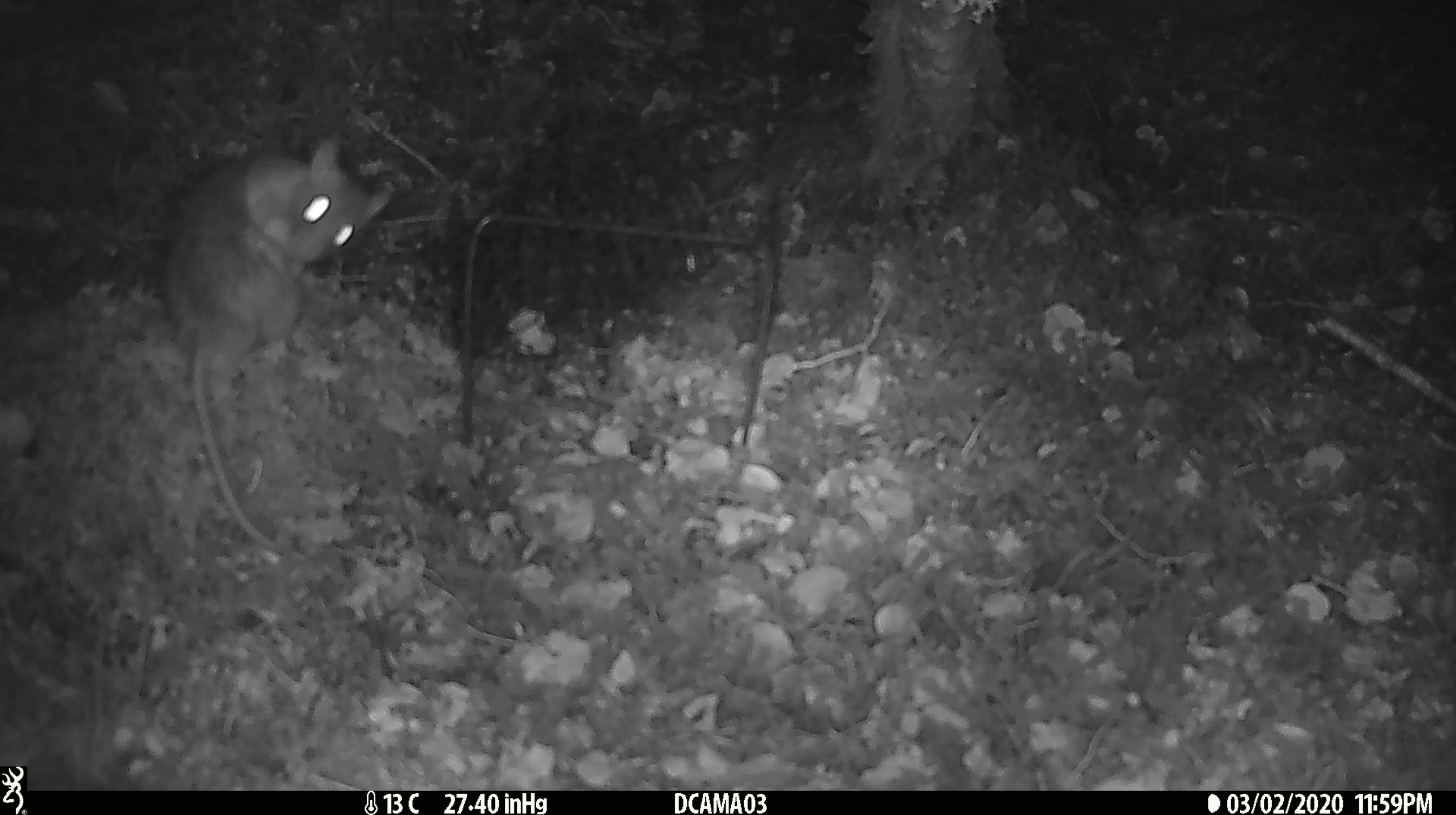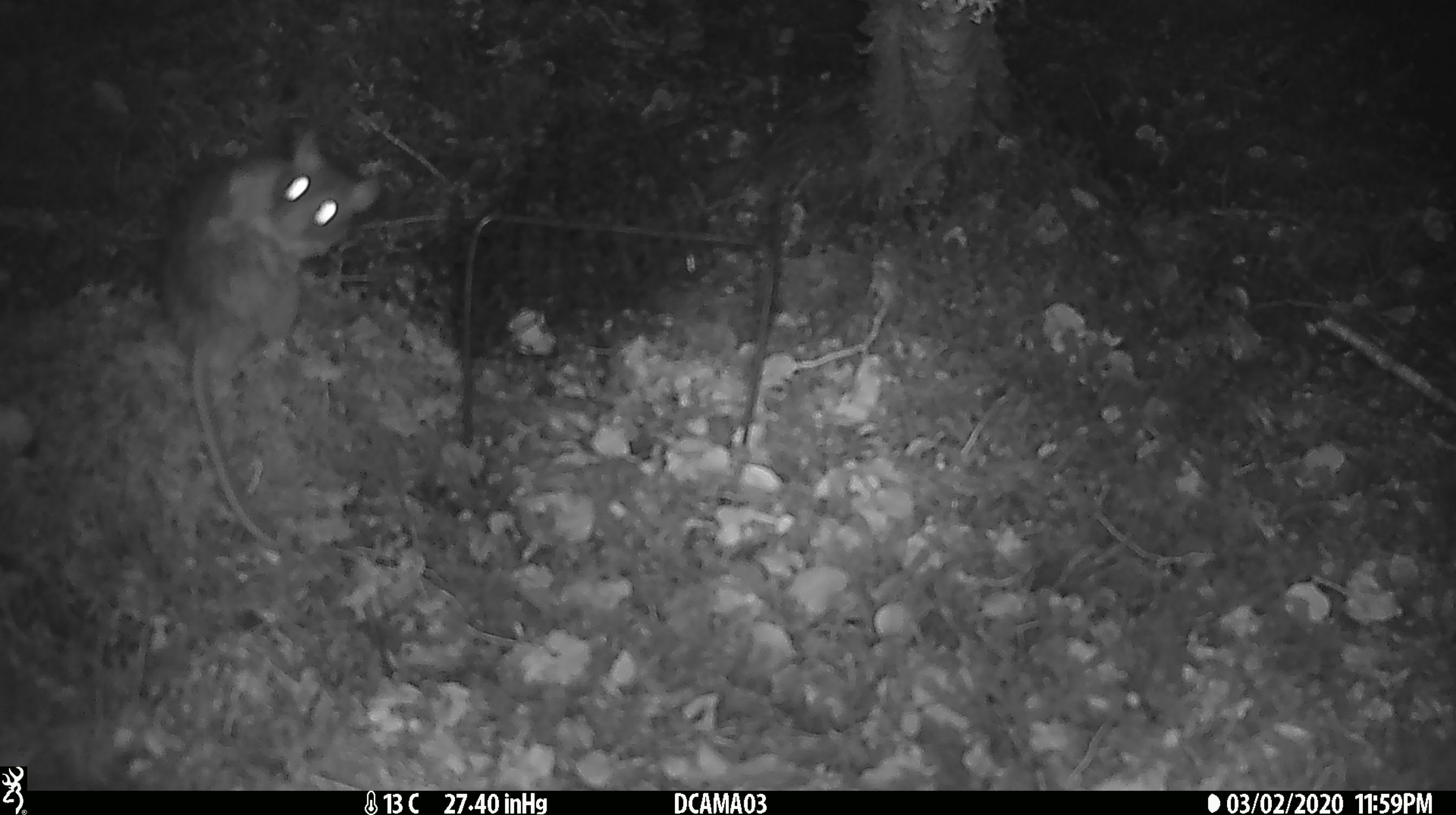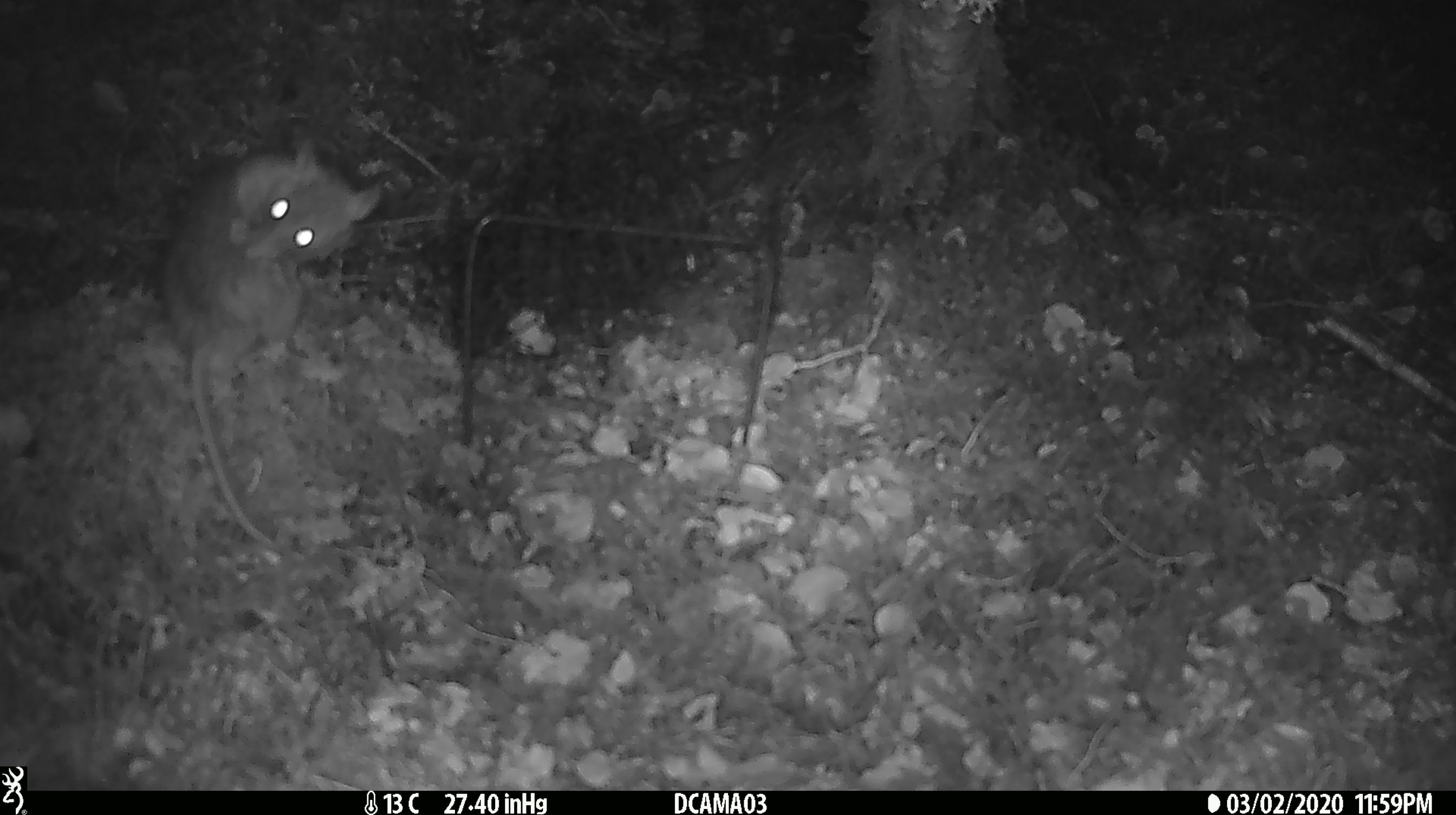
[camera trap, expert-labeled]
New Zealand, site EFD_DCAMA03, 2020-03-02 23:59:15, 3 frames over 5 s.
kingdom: Animalia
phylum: Chordata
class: Mammalia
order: Rodentia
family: Muridae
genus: Rattus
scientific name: Rattus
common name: rat